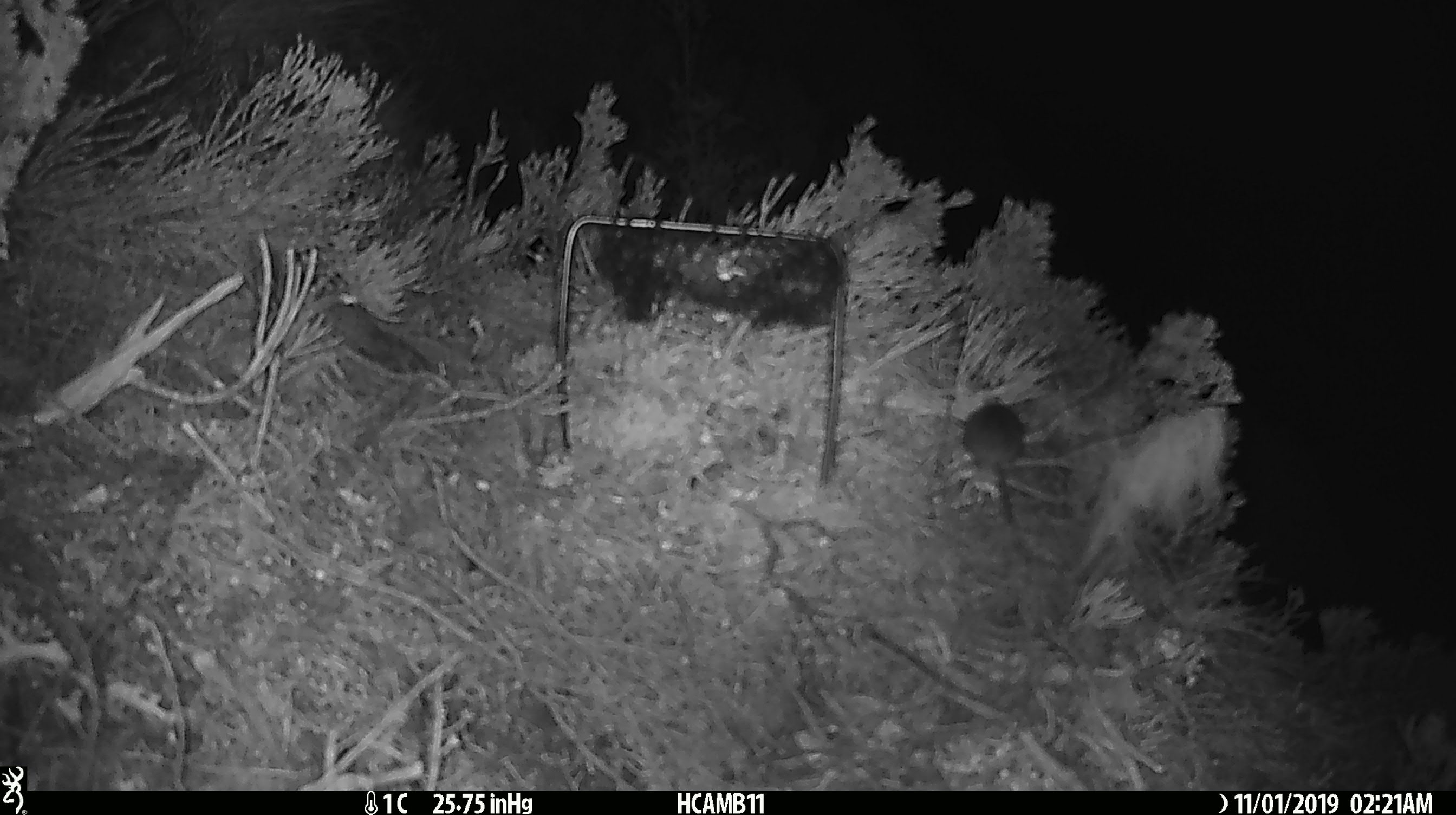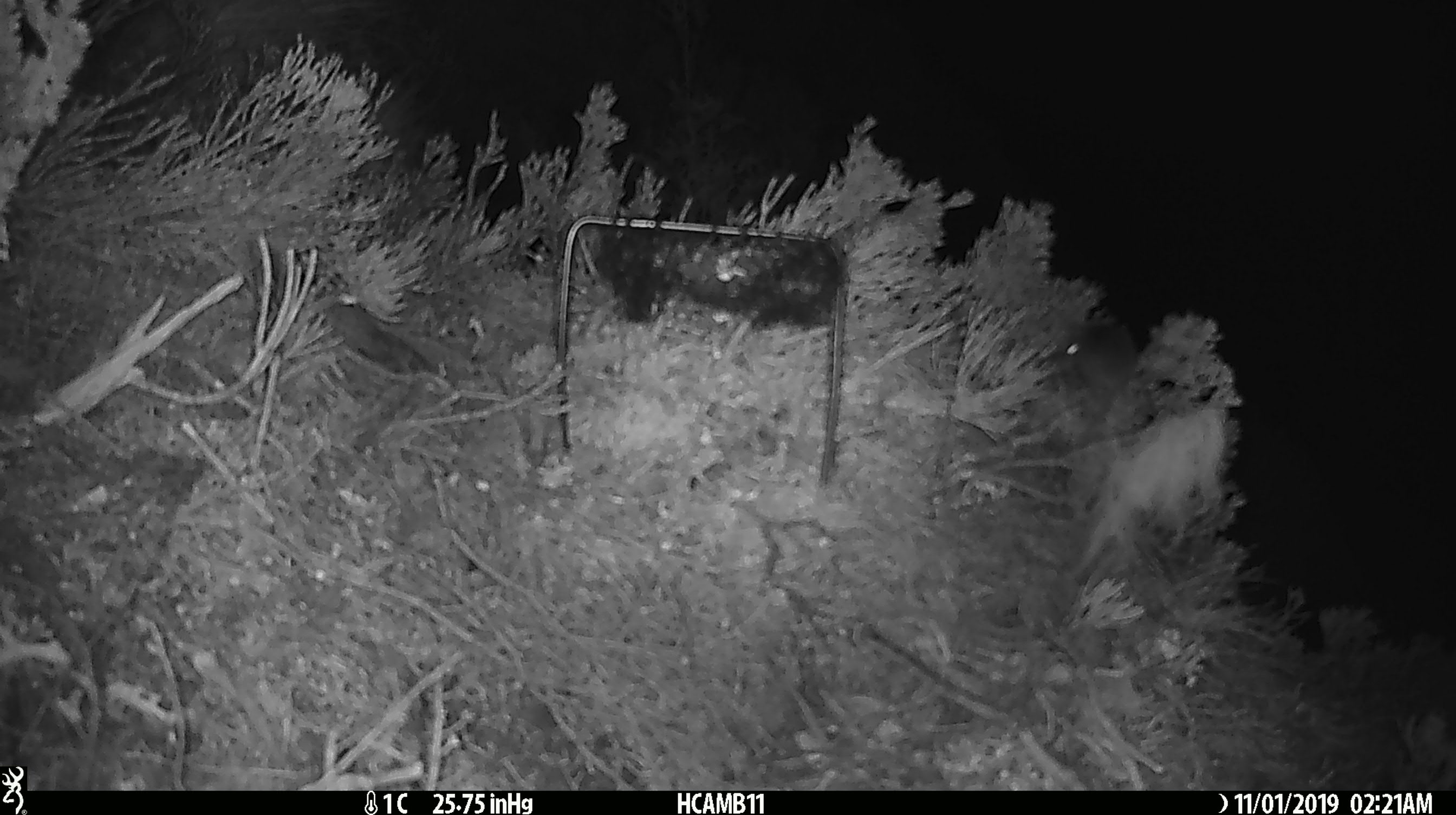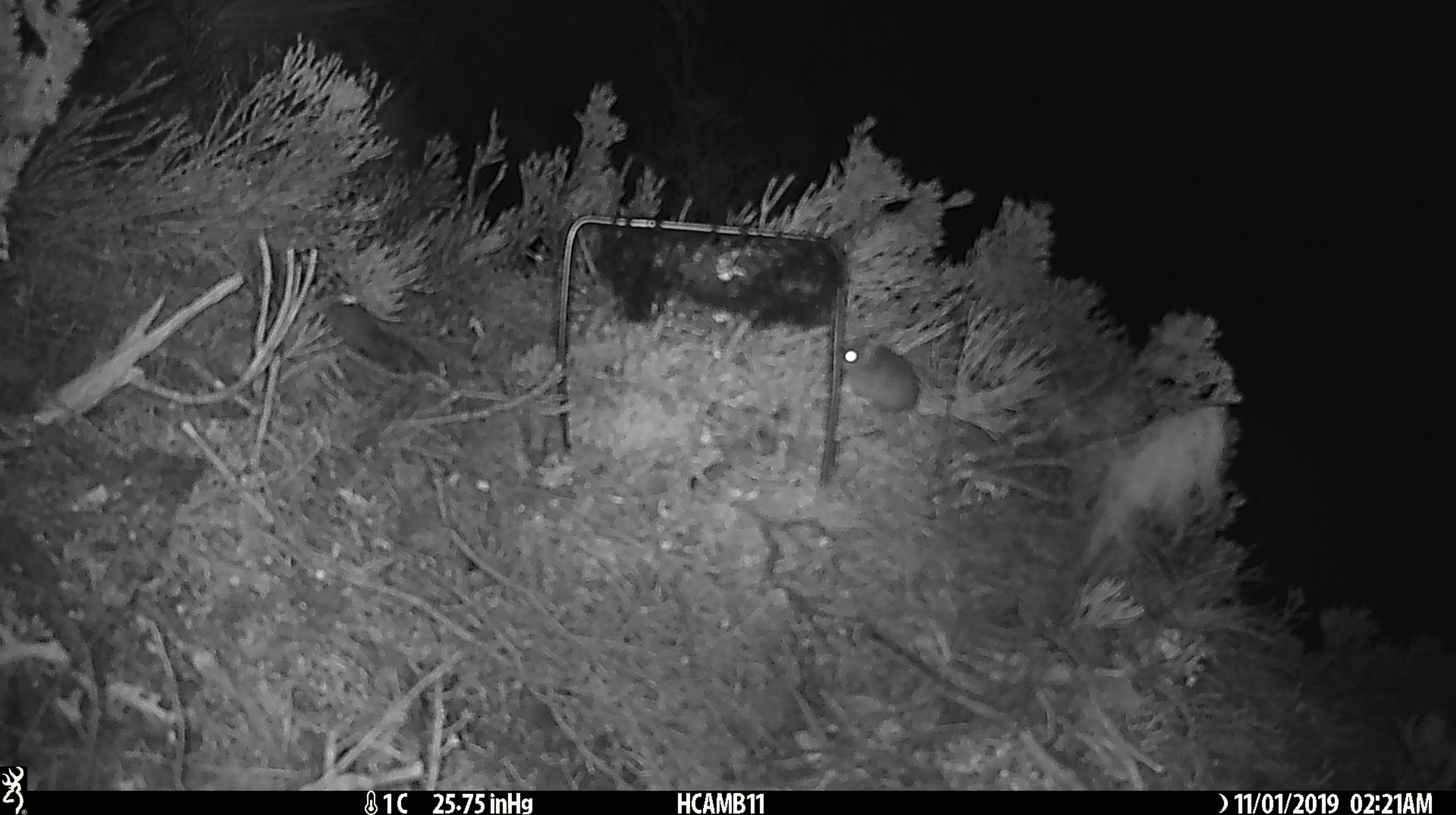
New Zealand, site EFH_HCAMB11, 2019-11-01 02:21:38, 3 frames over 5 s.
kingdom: Animalia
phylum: Chordata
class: Mammalia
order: Rodentia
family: Muridae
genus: Mus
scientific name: Mus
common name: mouse